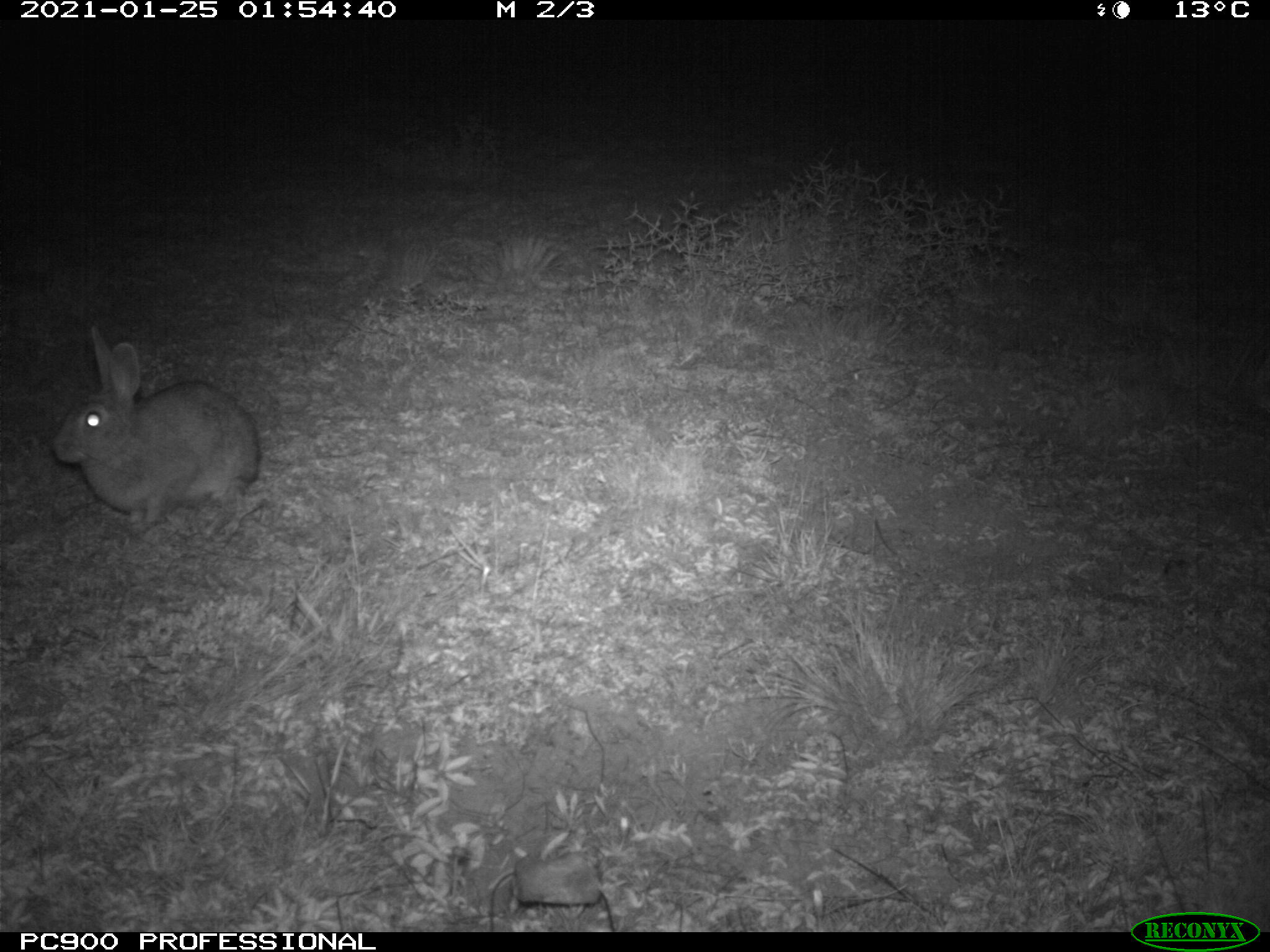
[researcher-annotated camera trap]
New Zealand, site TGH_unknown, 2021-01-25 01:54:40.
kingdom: Animalia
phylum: Chordata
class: Mammalia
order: Lagomorpha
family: Leporidae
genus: Oryctolagus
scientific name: Oryctolagus cuniculus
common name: european rabbit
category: rabbit